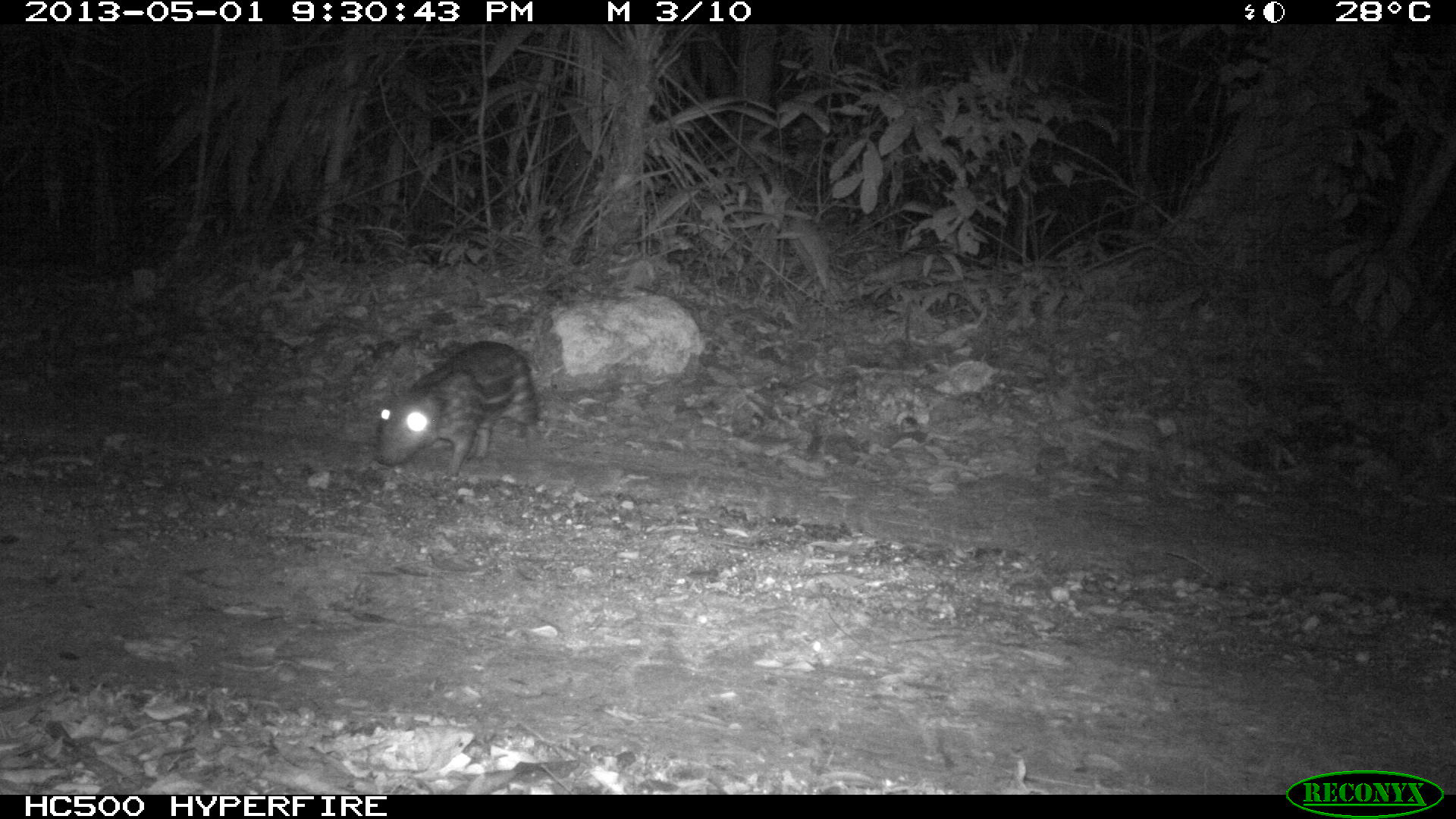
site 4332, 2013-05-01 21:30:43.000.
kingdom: Animalia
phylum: Chordata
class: Mammalia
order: Rodentia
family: Cuniculidae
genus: Cuniculus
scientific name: Cuniculus paca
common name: lowland paca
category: agouti paca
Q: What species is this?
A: Agouti paca (lowland paca) (Cuniculus paca).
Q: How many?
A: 1.